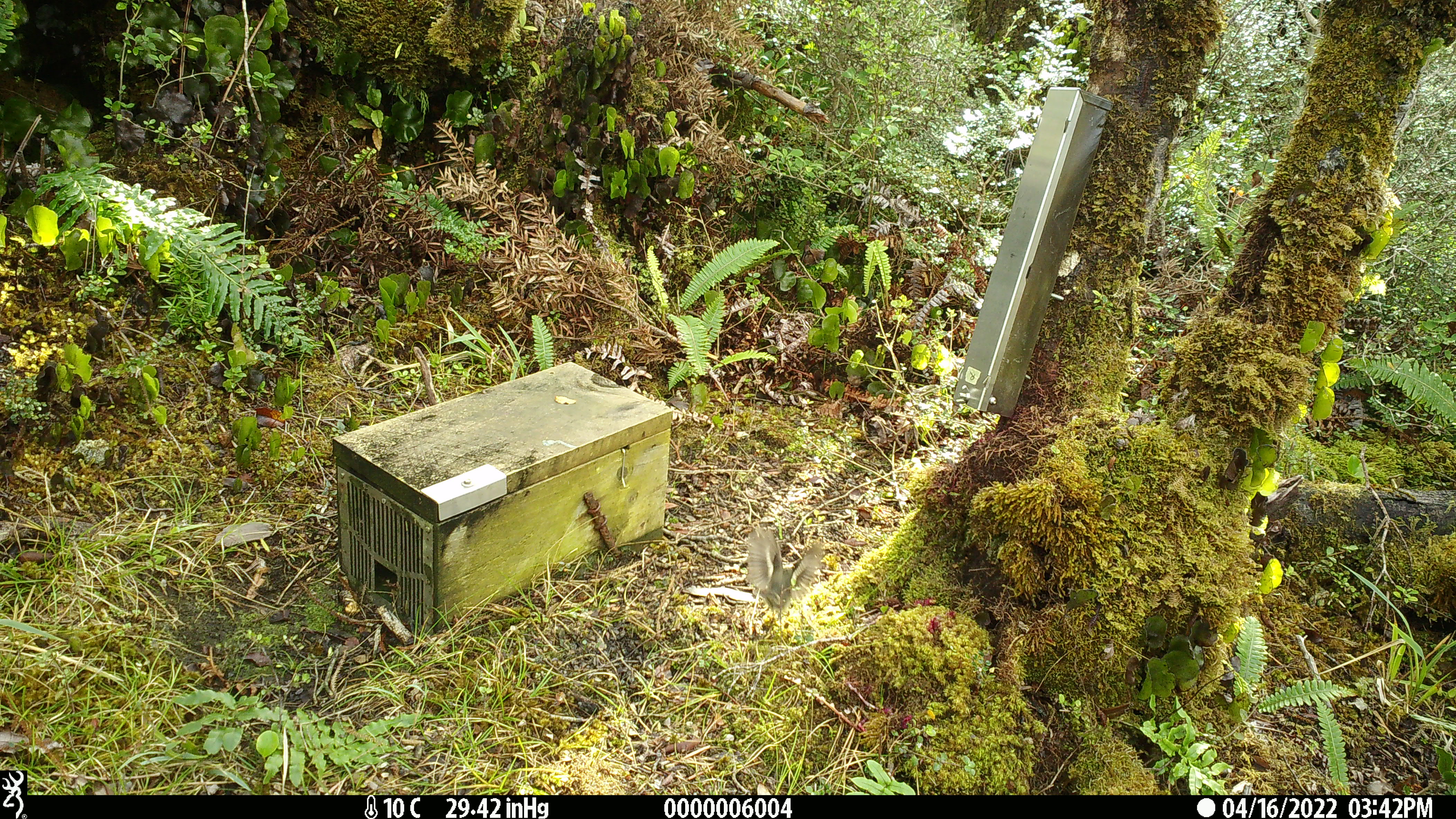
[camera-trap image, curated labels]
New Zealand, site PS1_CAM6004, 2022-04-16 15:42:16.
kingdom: Animalia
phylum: Chordata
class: Aves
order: Passeriformes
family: Petroicidae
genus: Petroica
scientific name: Petroica macrocephala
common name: tomtit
Tomtit (Petroica macrocephala).